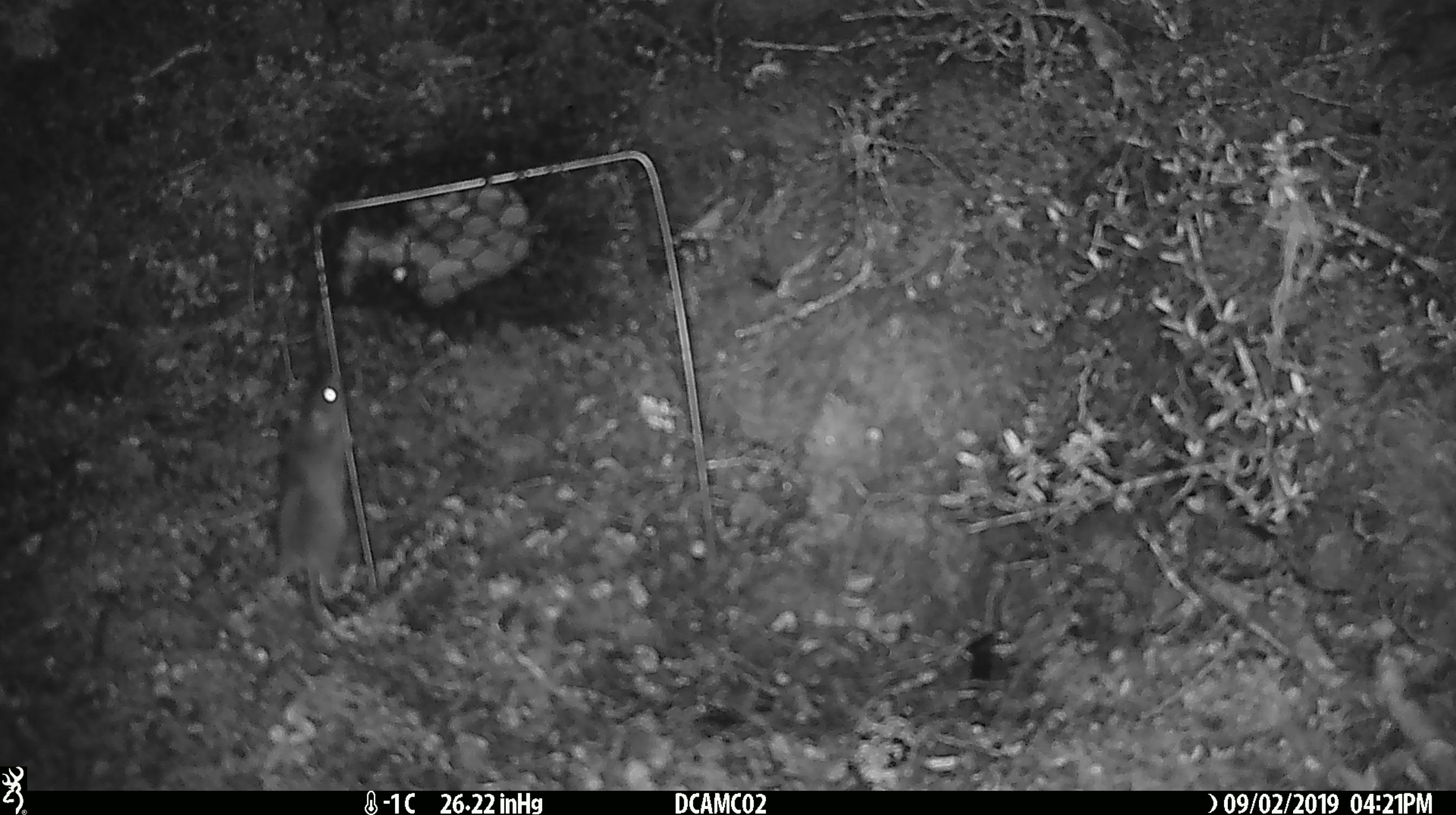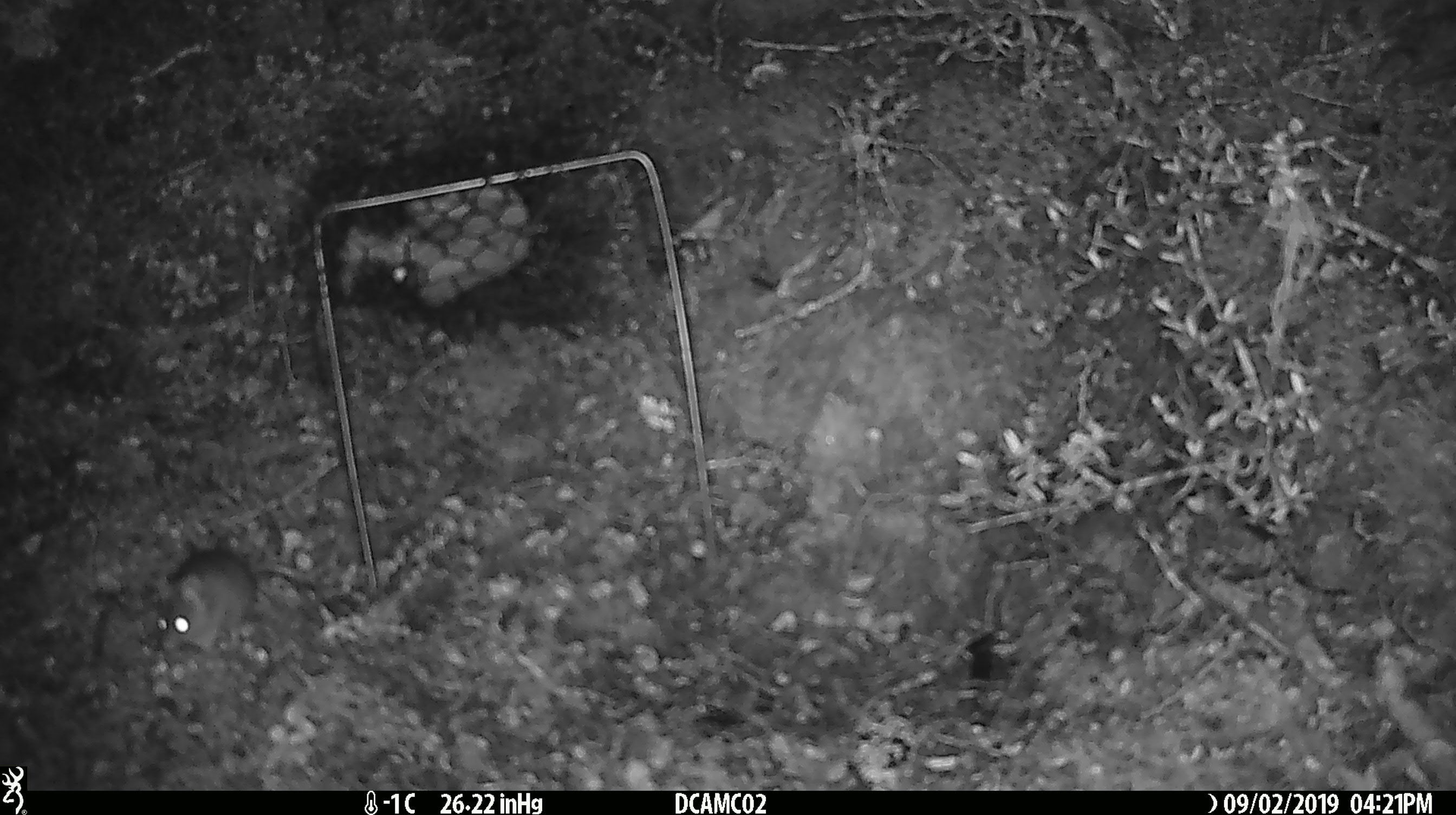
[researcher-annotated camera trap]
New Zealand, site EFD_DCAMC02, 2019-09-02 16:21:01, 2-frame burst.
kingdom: Animalia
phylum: Chordata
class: Mammalia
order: Rodentia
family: Muridae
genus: Mus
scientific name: Mus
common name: mouse